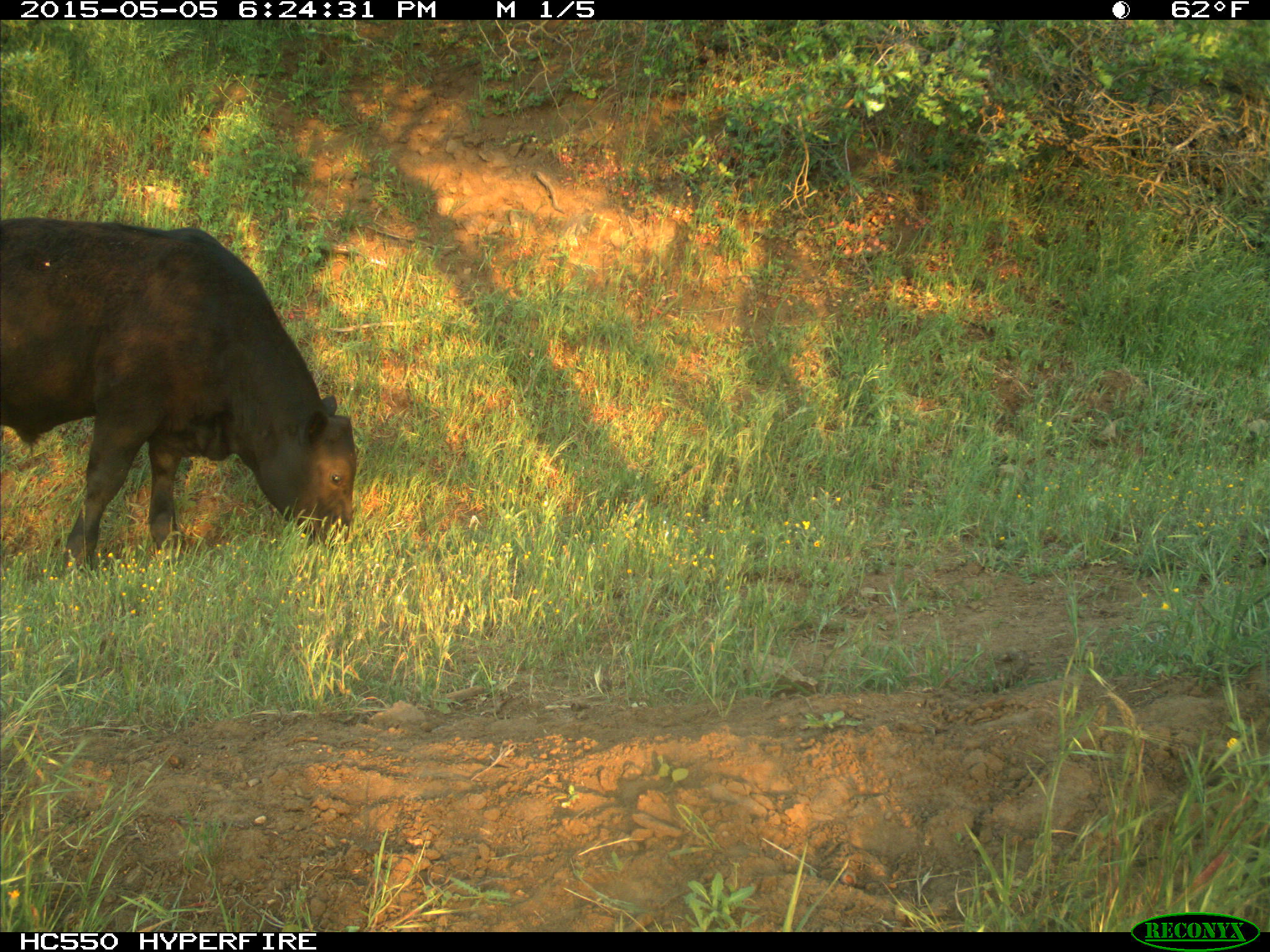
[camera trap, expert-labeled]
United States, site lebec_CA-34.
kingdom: Animalia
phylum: Chordata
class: Mammalia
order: Artiodactyla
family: Bovidae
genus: Bos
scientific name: Bos taurus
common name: domestic cow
Bos taurus (domestic cow).